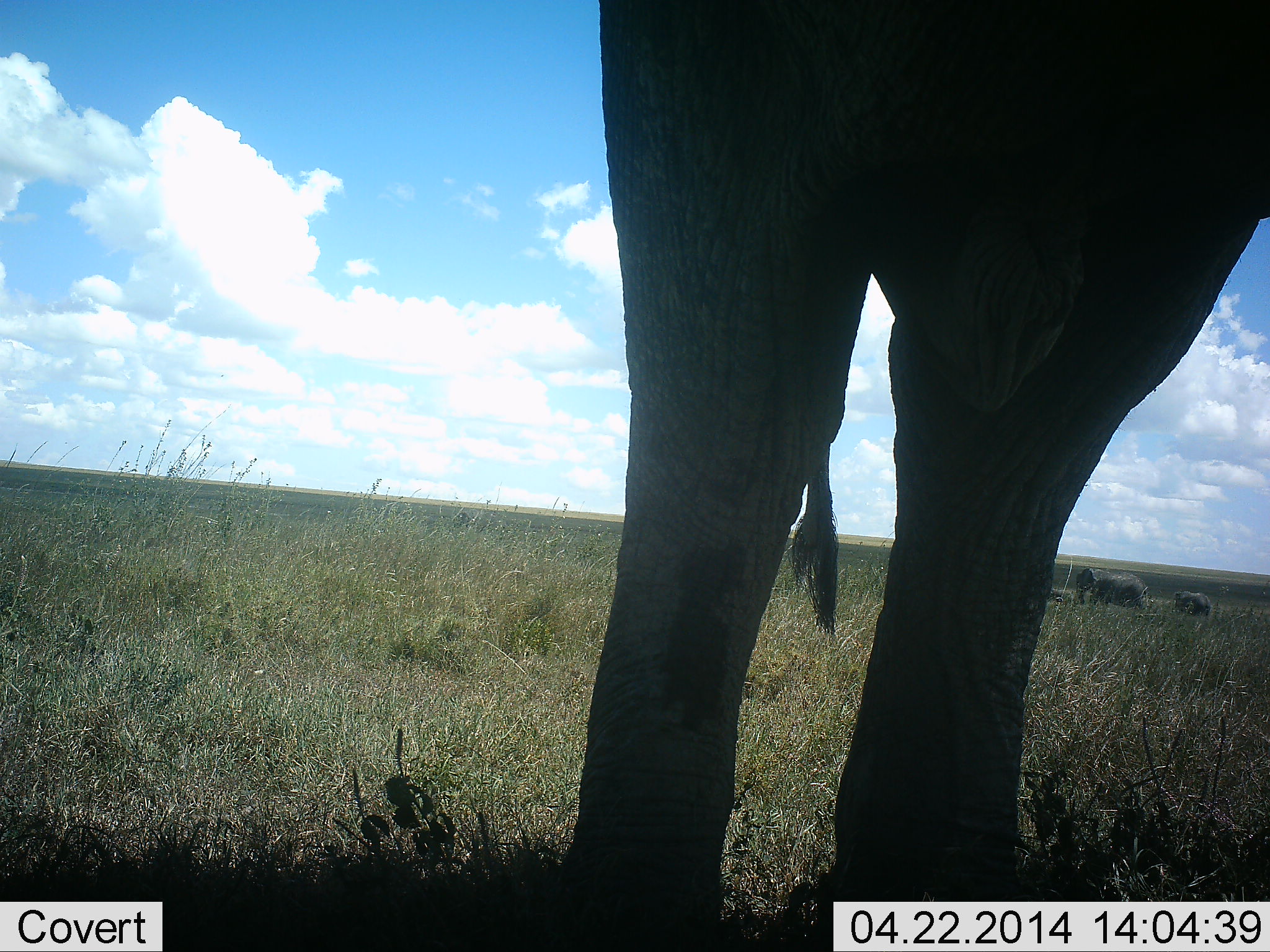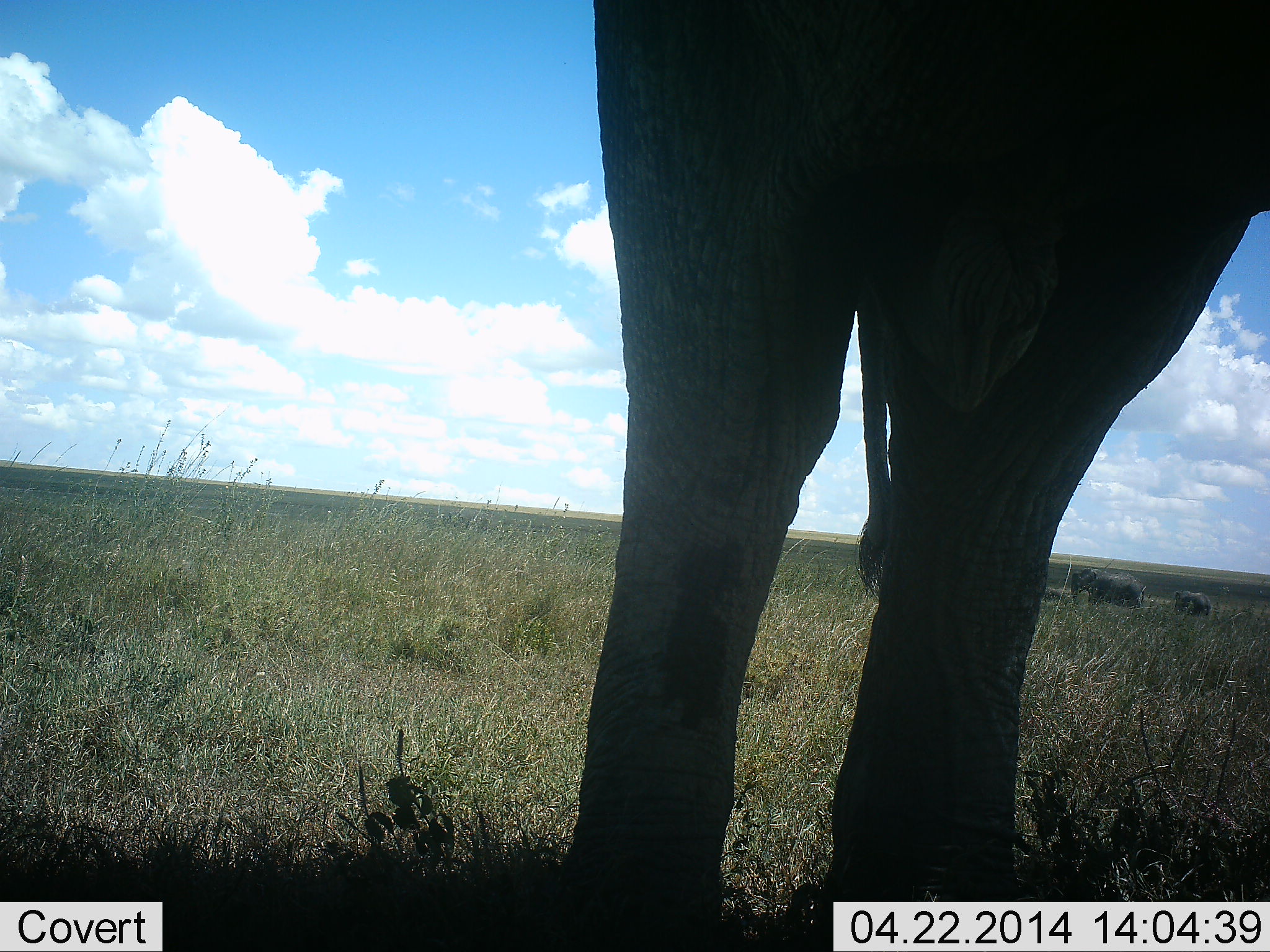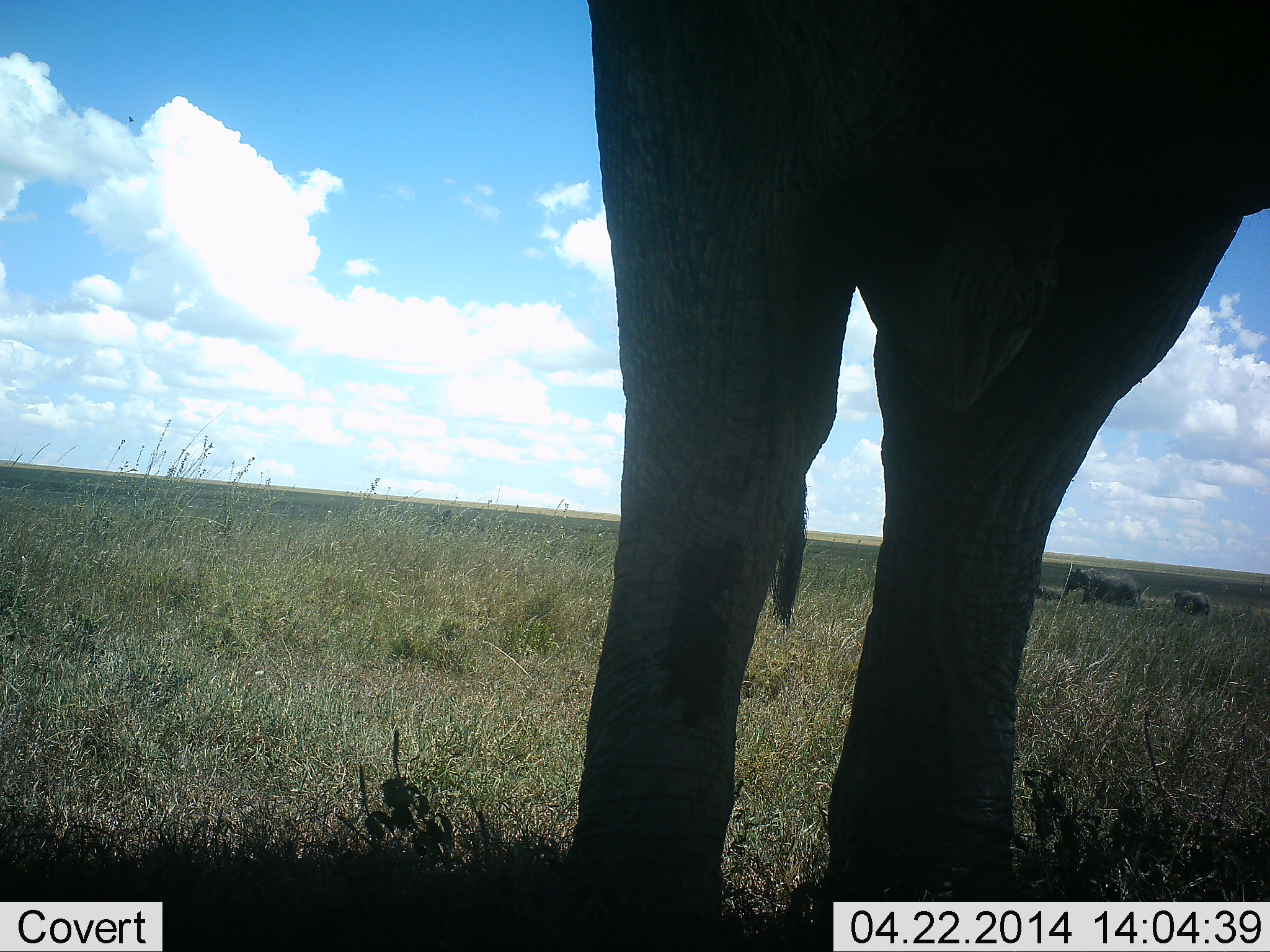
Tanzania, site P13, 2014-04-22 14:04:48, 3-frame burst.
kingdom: Animalia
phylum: Chordata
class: Mammalia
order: Proboscidea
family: Elephantidae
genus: Loxodonta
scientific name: Loxodonta africana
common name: african bush elephant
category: elephant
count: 3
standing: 100%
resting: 9%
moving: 45%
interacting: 0%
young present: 27%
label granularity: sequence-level